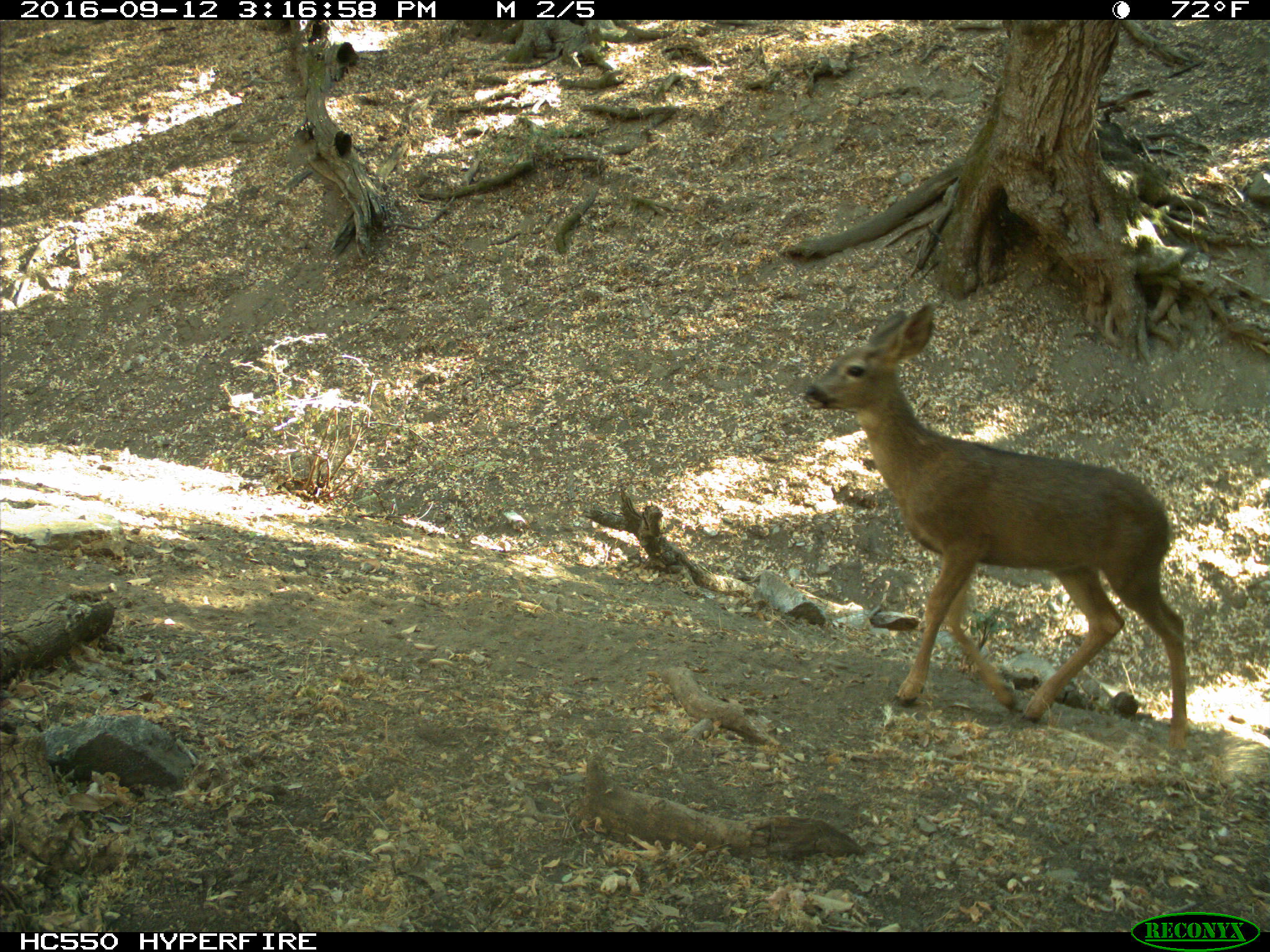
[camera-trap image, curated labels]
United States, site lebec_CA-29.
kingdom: Animalia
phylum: Chordata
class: Mammalia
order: Artiodactyla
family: Cervidae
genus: Odocoileus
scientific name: Odocoileus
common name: deer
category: unidentified deer